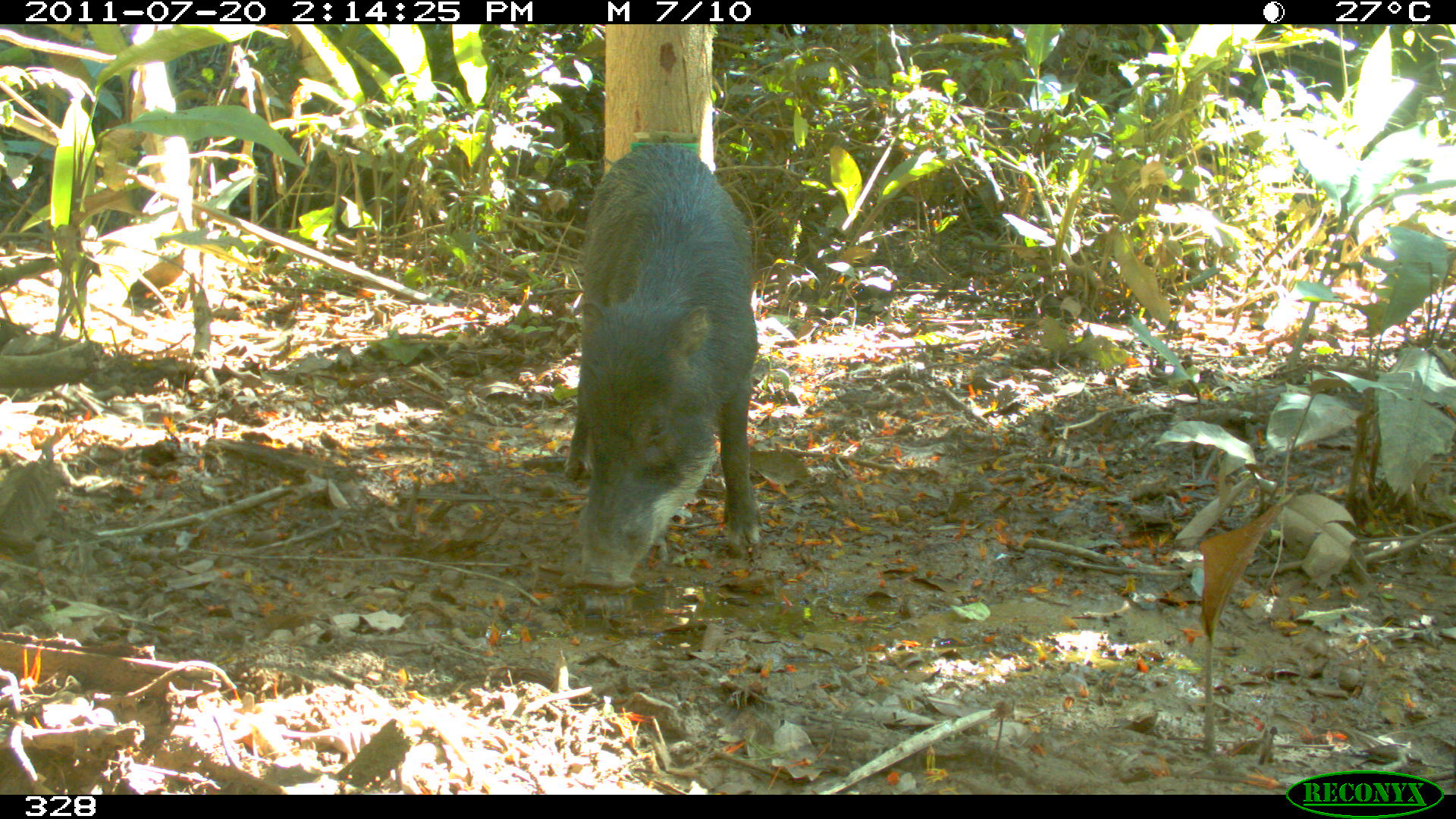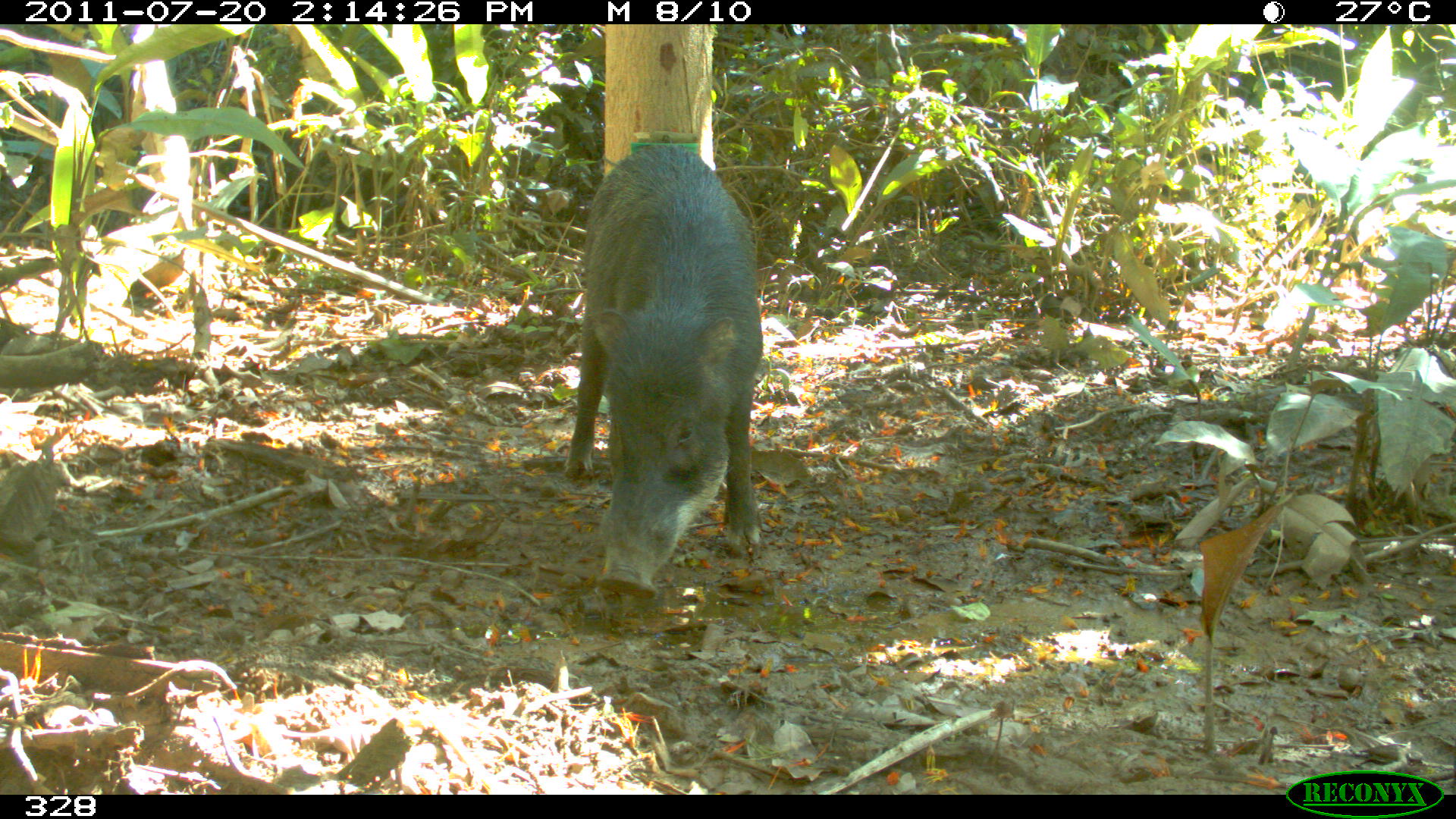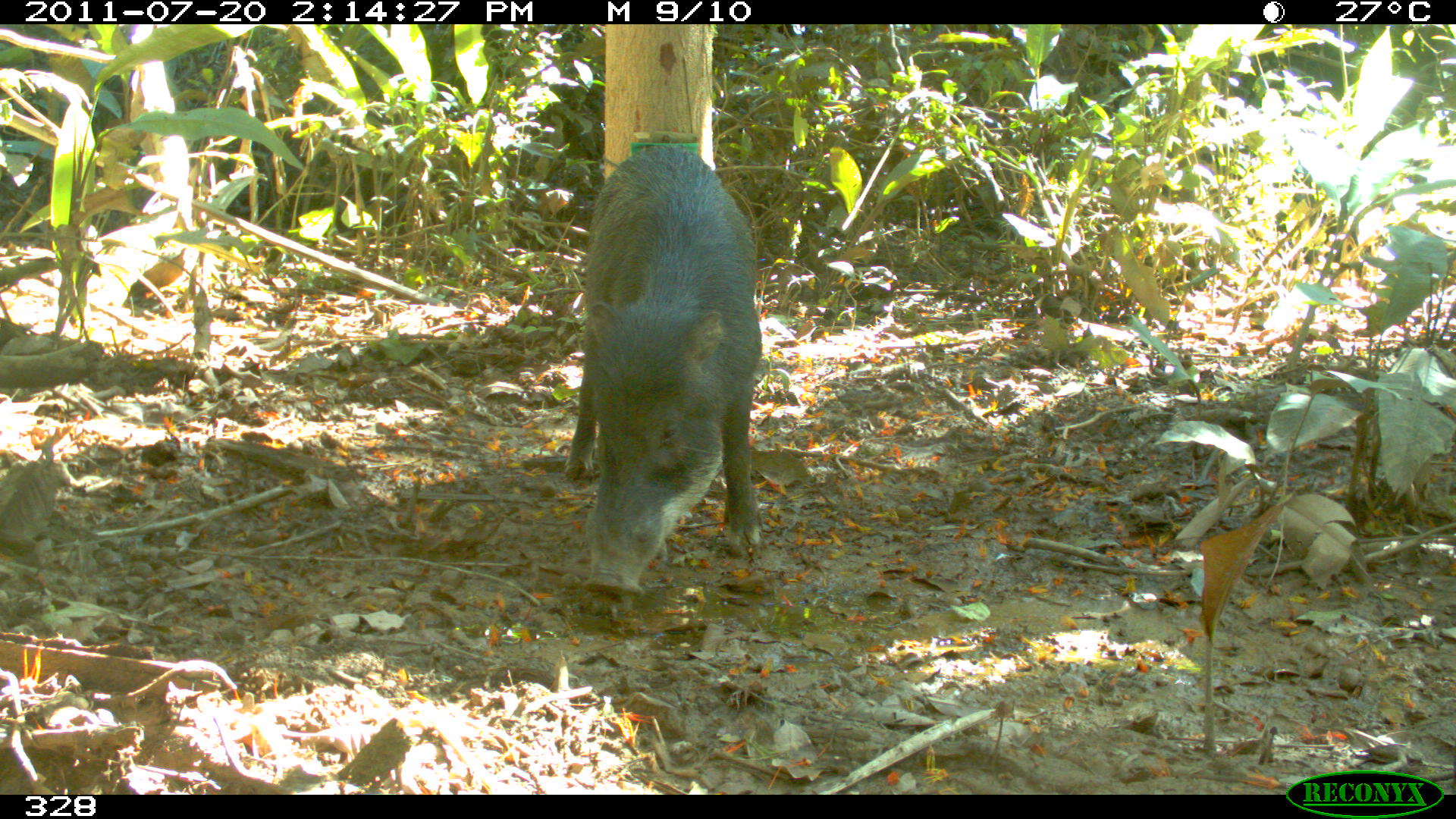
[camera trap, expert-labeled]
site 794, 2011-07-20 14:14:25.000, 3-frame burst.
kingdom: Animalia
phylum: Chordata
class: Mammalia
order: Artiodactyla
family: Tayassuidae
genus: Tayassu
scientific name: Tayassu pecari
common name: white-lipped peccary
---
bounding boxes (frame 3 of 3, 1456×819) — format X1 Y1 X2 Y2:
tayassu pecari: 562 144 763 595